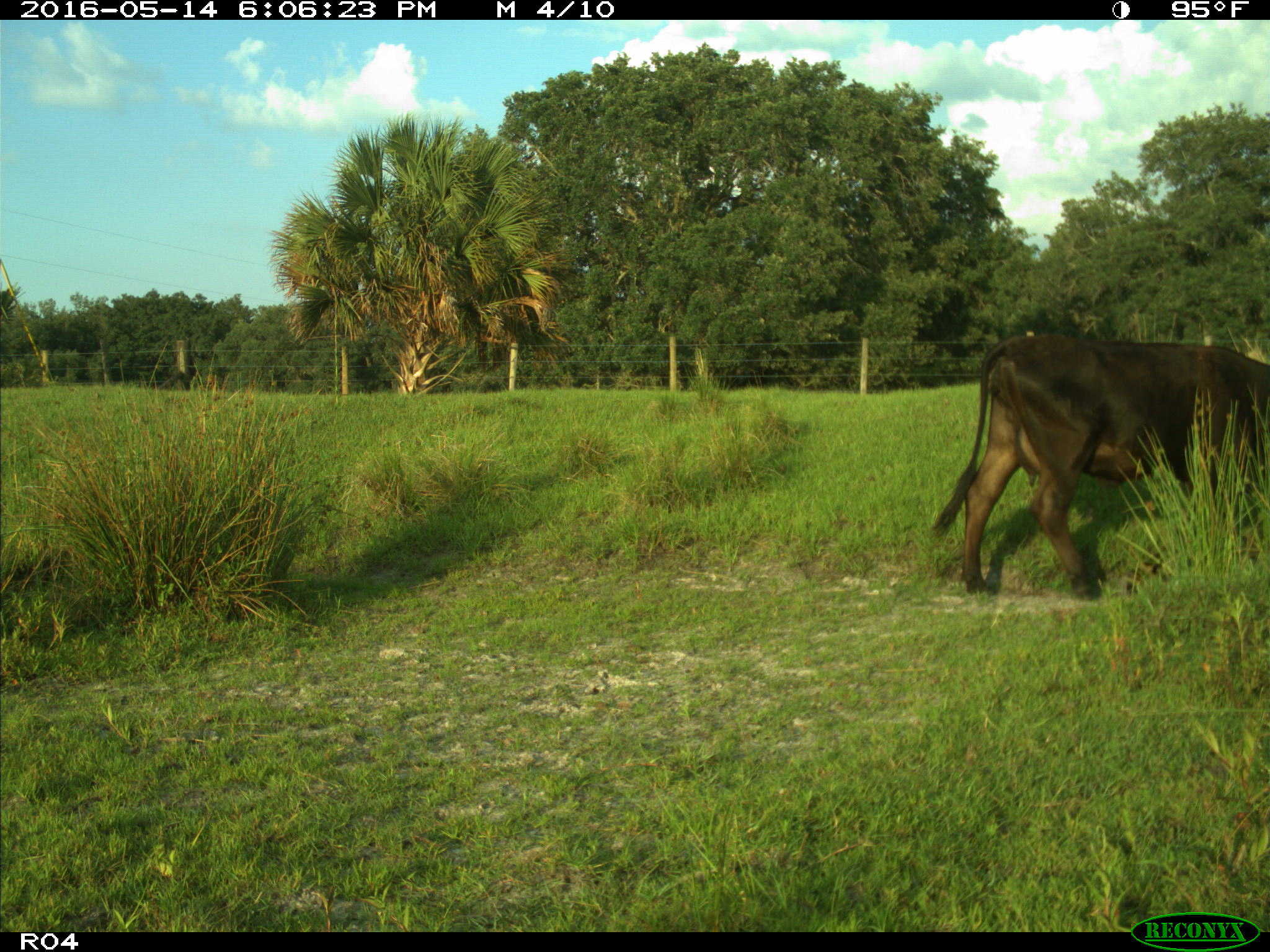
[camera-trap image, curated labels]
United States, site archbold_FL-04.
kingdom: Animalia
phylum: Chordata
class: Mammalia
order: Artiodactyla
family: Bovidae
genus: Bos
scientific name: Bos taurus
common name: domestic cow